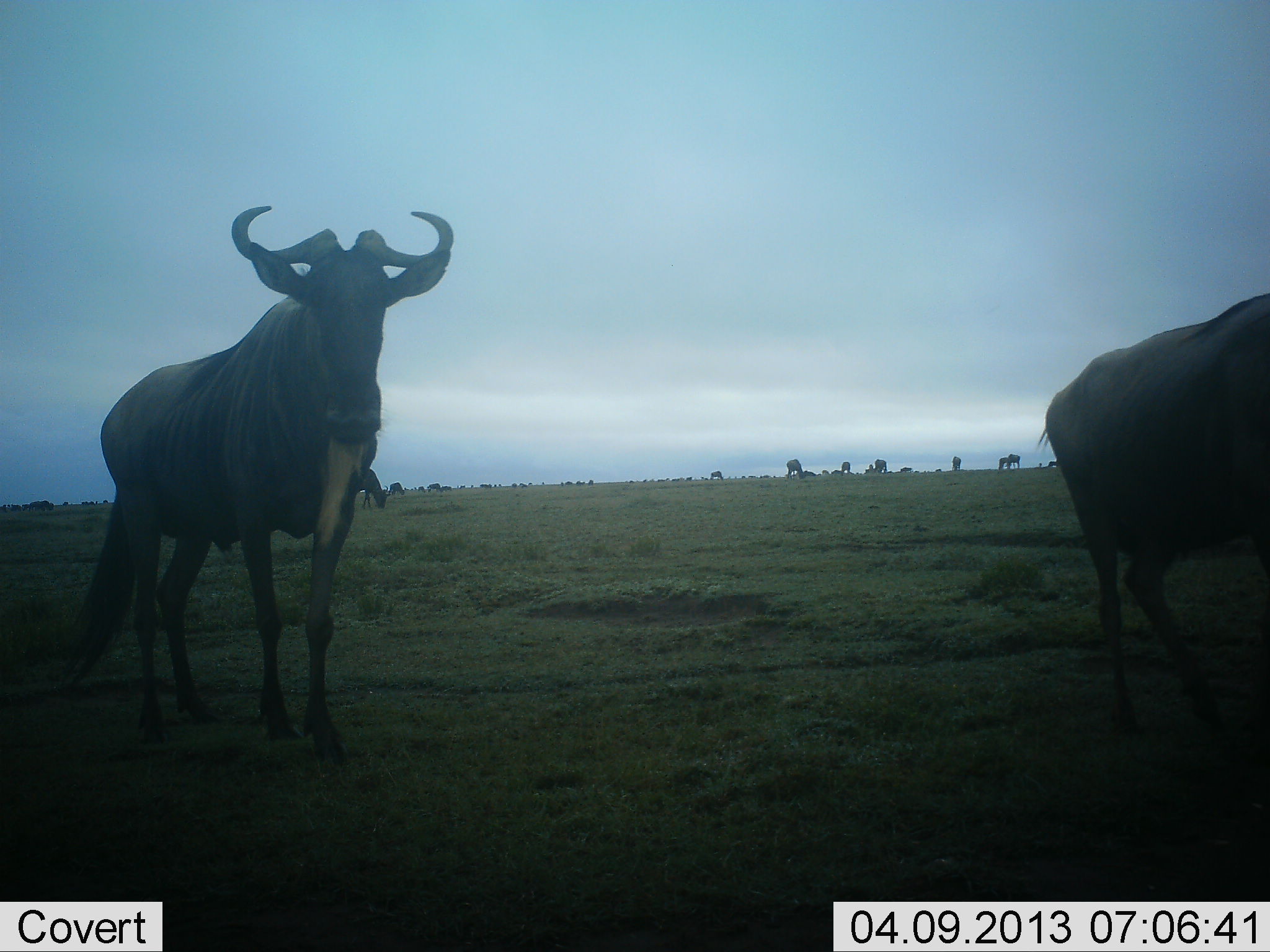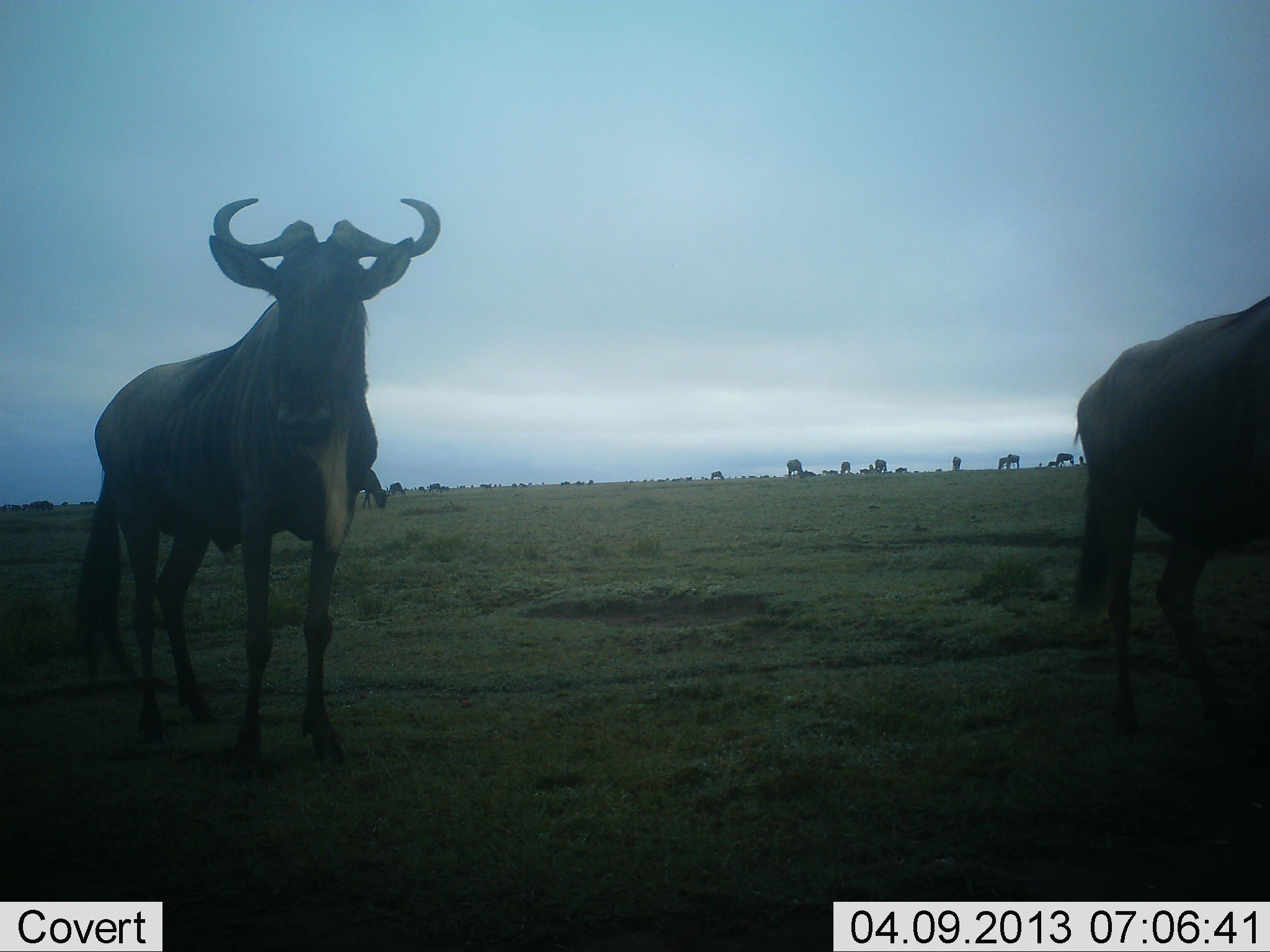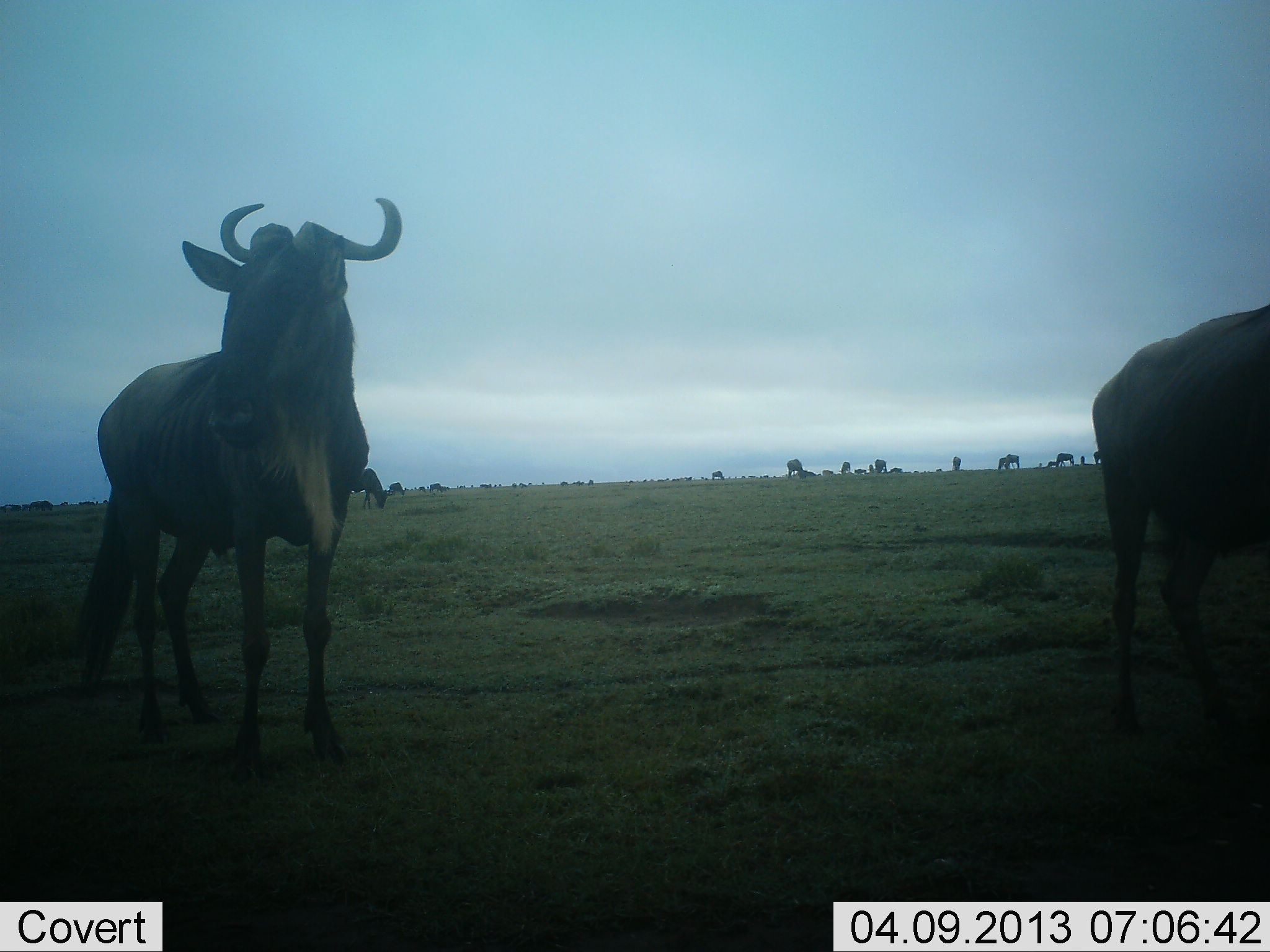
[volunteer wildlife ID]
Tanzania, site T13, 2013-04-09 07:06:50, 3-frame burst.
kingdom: Animalia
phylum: Chordata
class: Mammalia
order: Artiodactyla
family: Bovidae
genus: Connochaetes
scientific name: Connochaetes taurinus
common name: blue wildebeest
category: wildebeest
Wildebeest (blue wildebeest) (Connochaetes taurinus), count 11-50. Behavior (volunteer vote fractions): standing 88%, resting 0%, moving 18%, interacting 0%. Young present (vote fraction): 0%. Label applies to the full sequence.